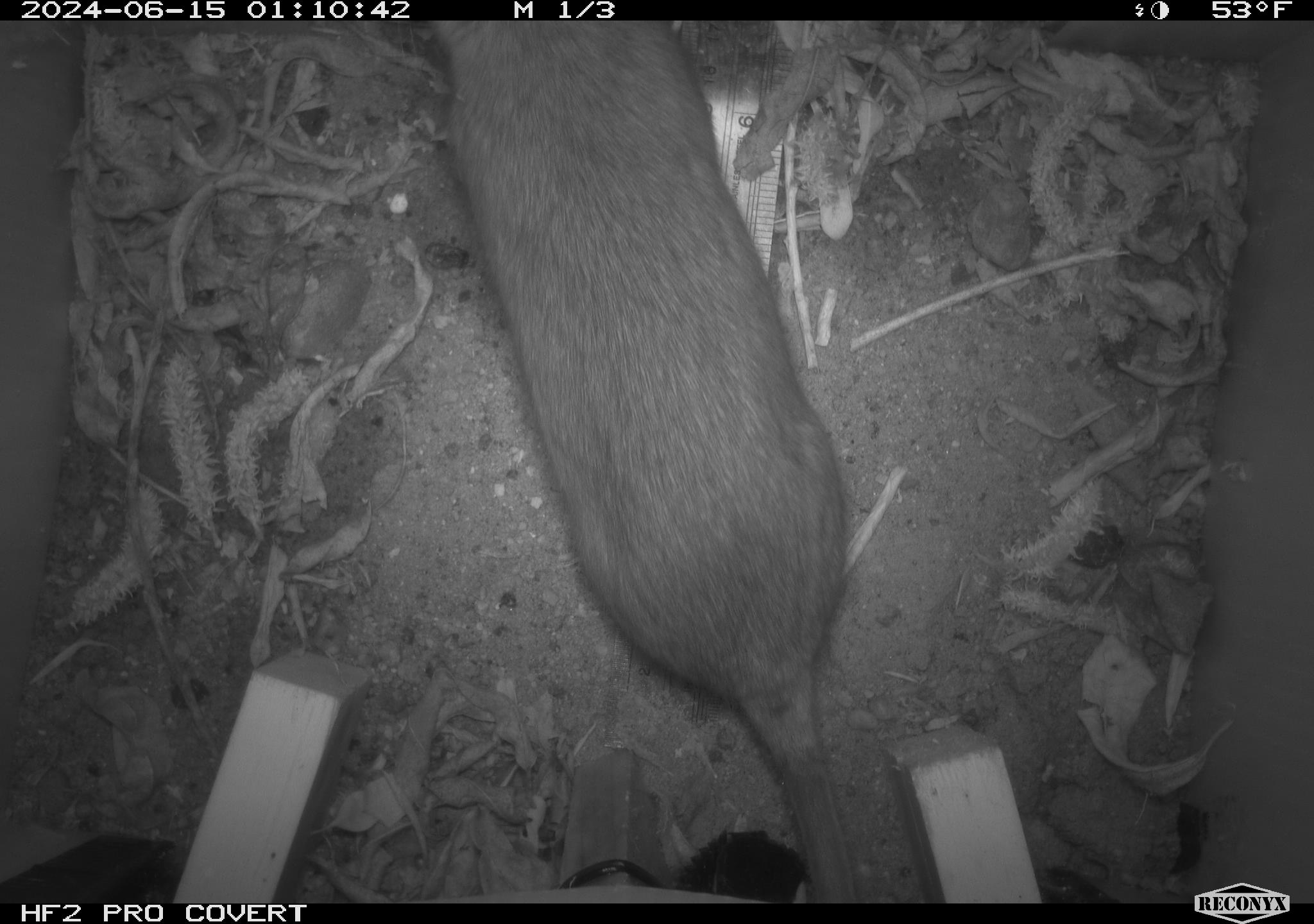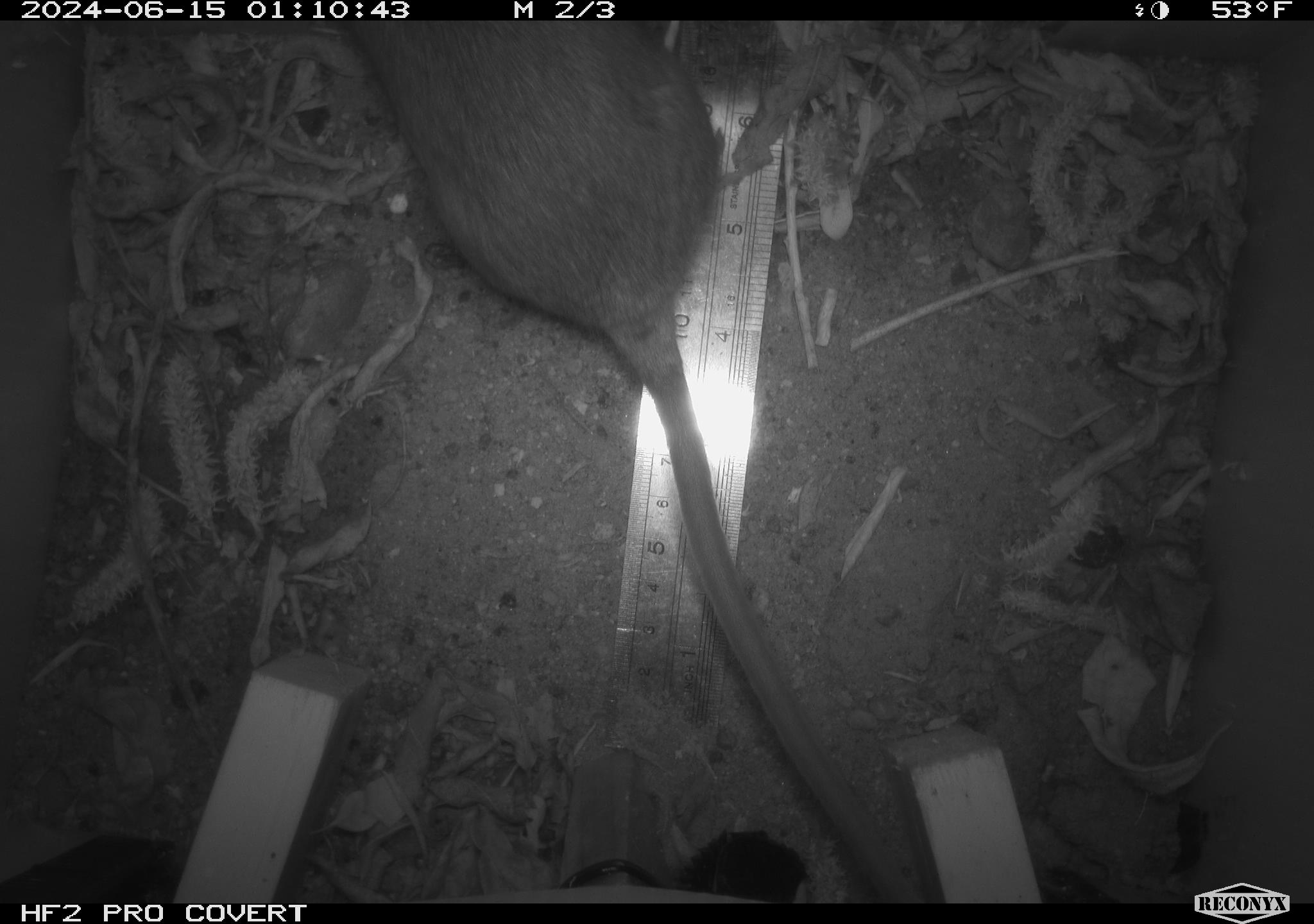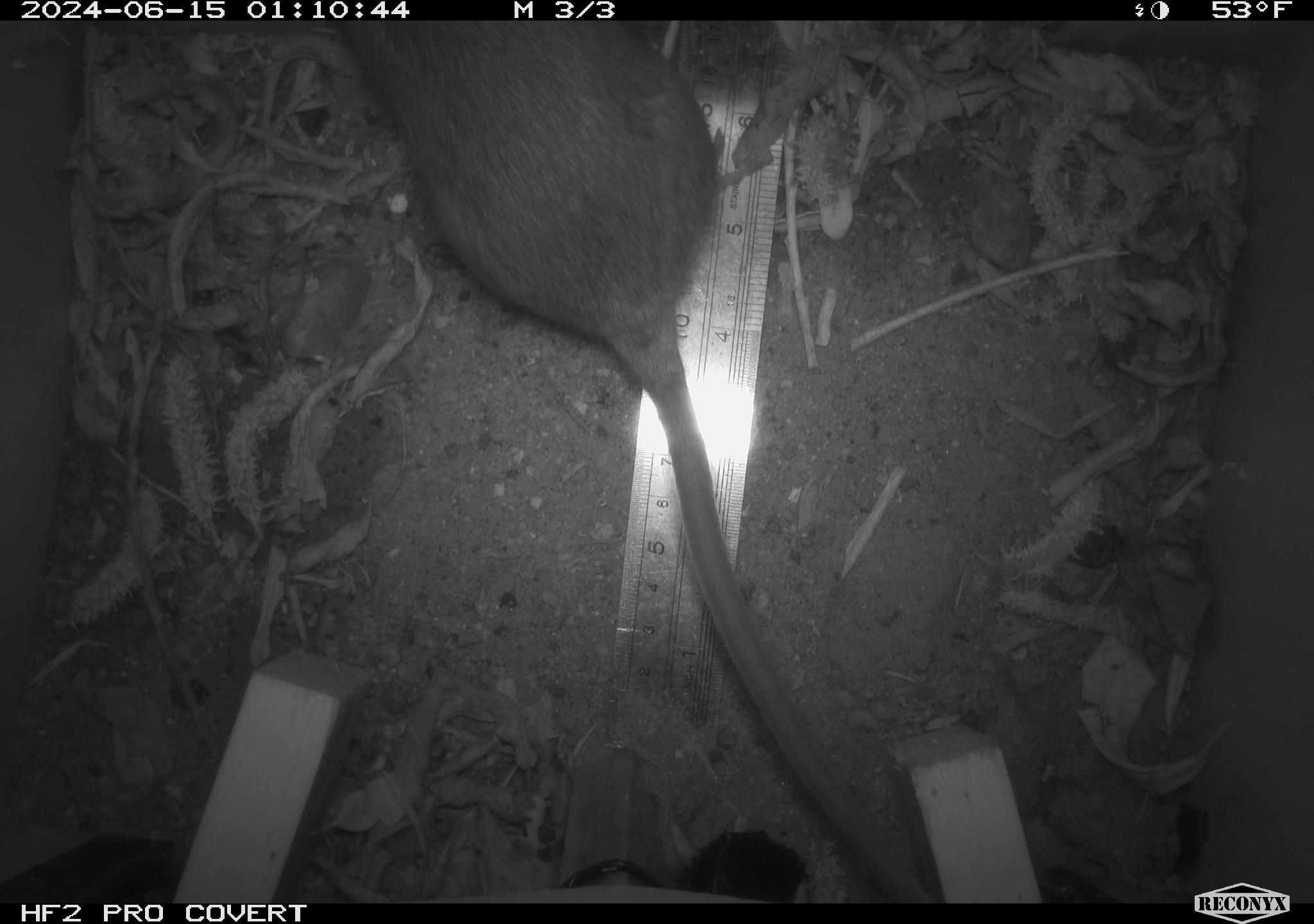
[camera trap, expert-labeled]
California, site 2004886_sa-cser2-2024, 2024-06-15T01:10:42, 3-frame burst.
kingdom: Animalia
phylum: Chordata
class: Mammalia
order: Rodentia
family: Muridae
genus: Rattus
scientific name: Rattus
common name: rat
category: rattus species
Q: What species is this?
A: Rattus species (rat) (Rattus).